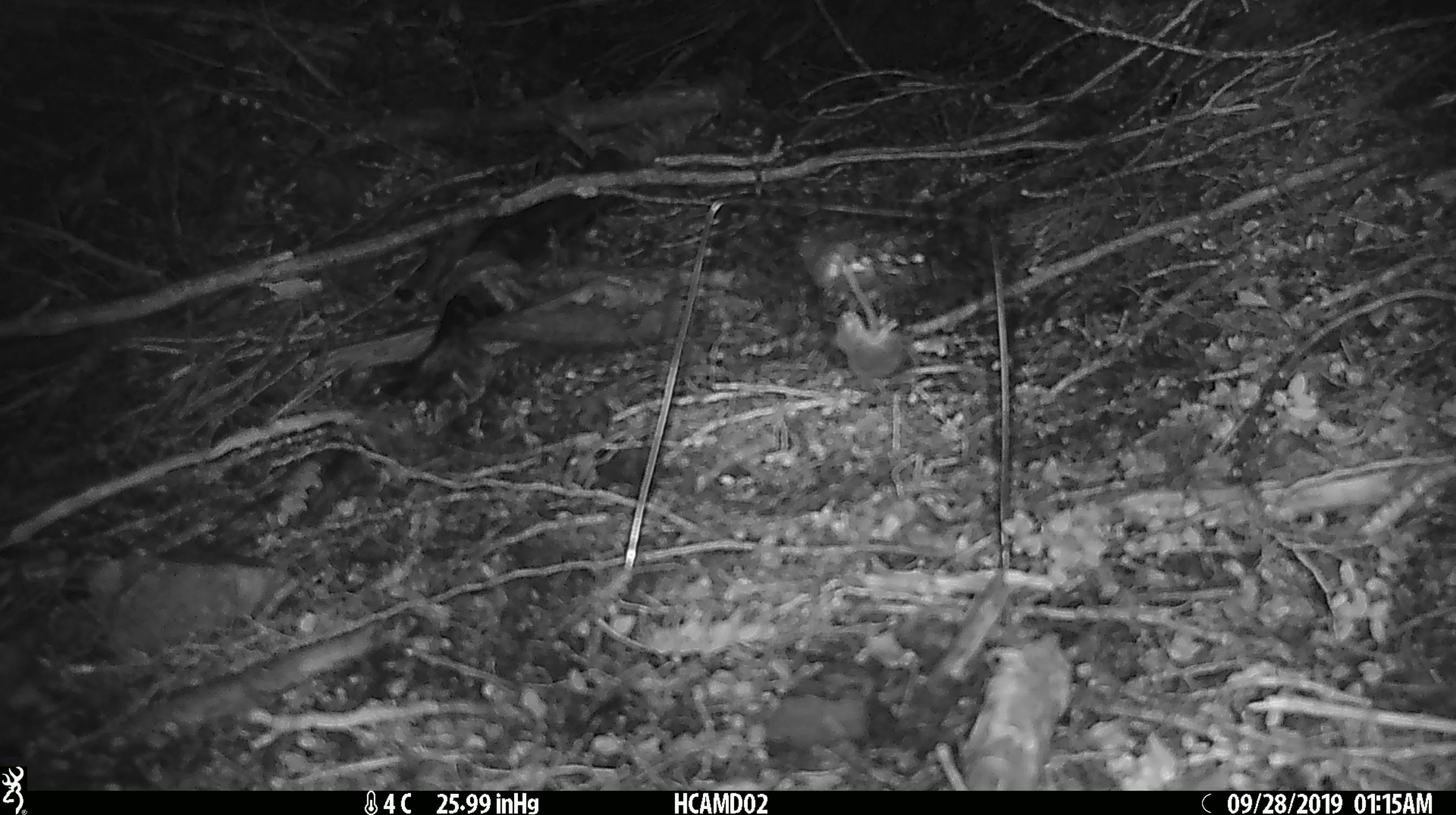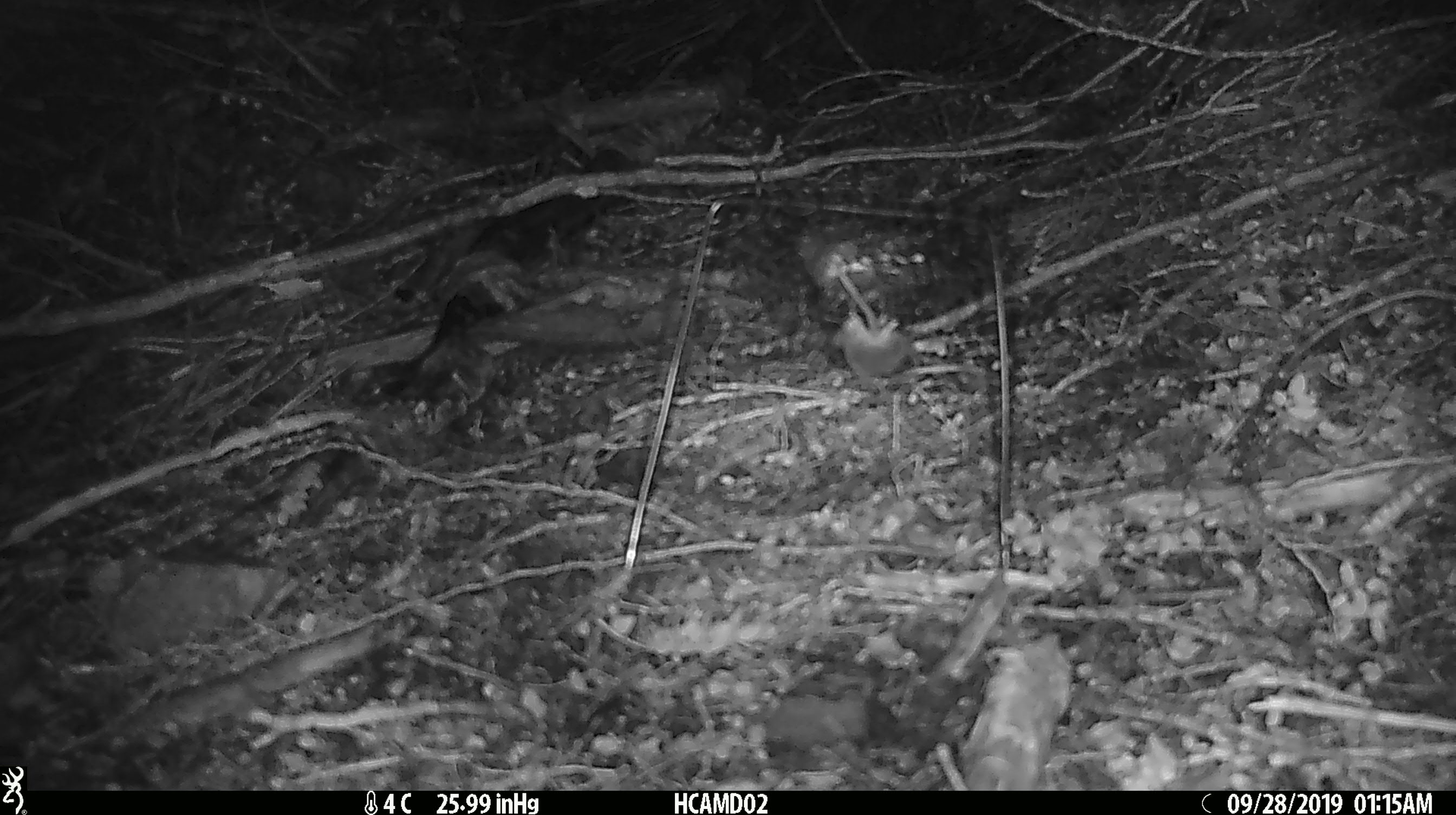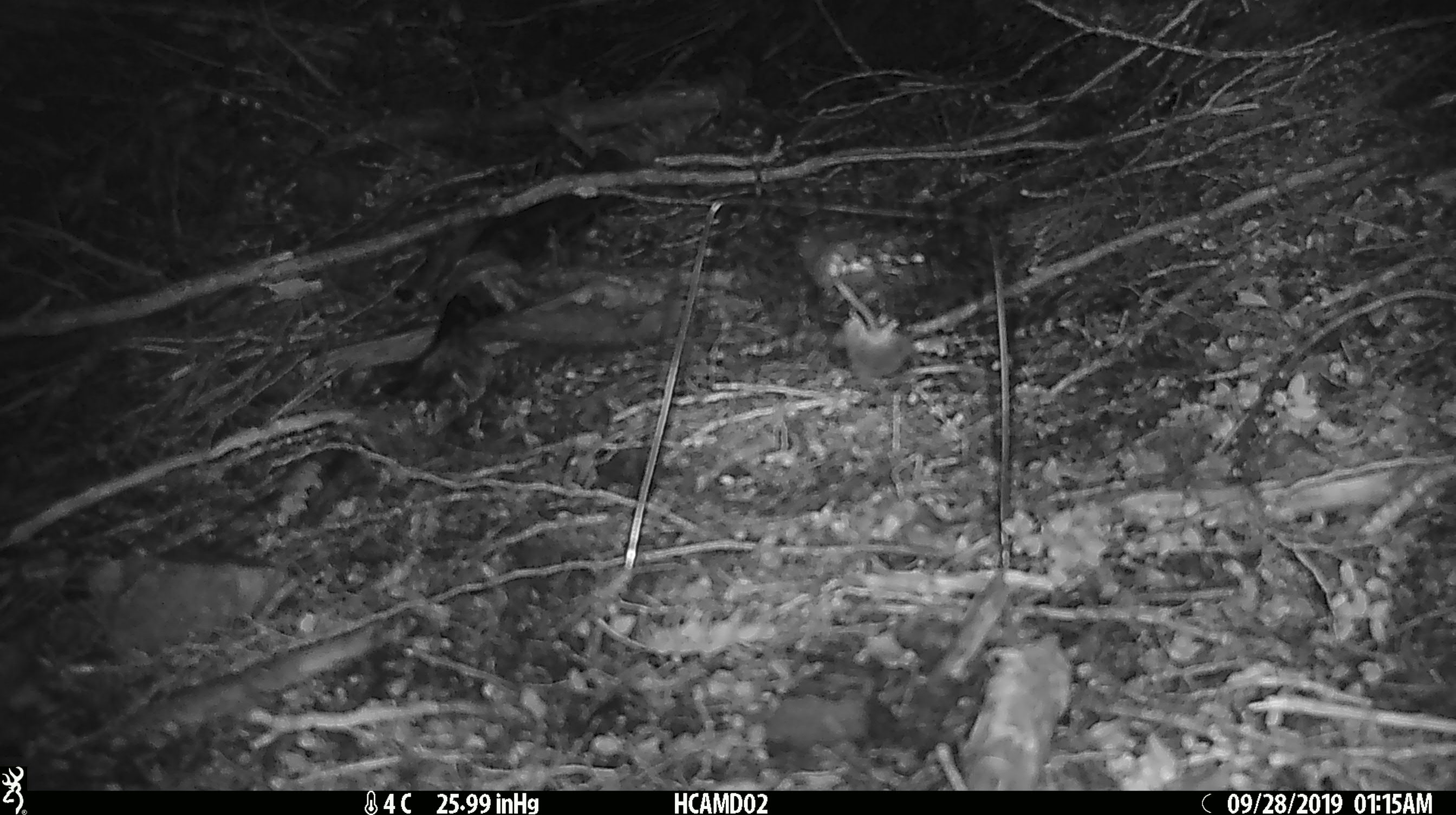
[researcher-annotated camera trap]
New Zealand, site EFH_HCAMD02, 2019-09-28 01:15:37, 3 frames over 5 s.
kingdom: Animalia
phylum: Chordata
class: Mammalia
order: Rodentia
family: Muridae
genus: Mus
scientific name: Mus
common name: mouse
Mouse (Mus).